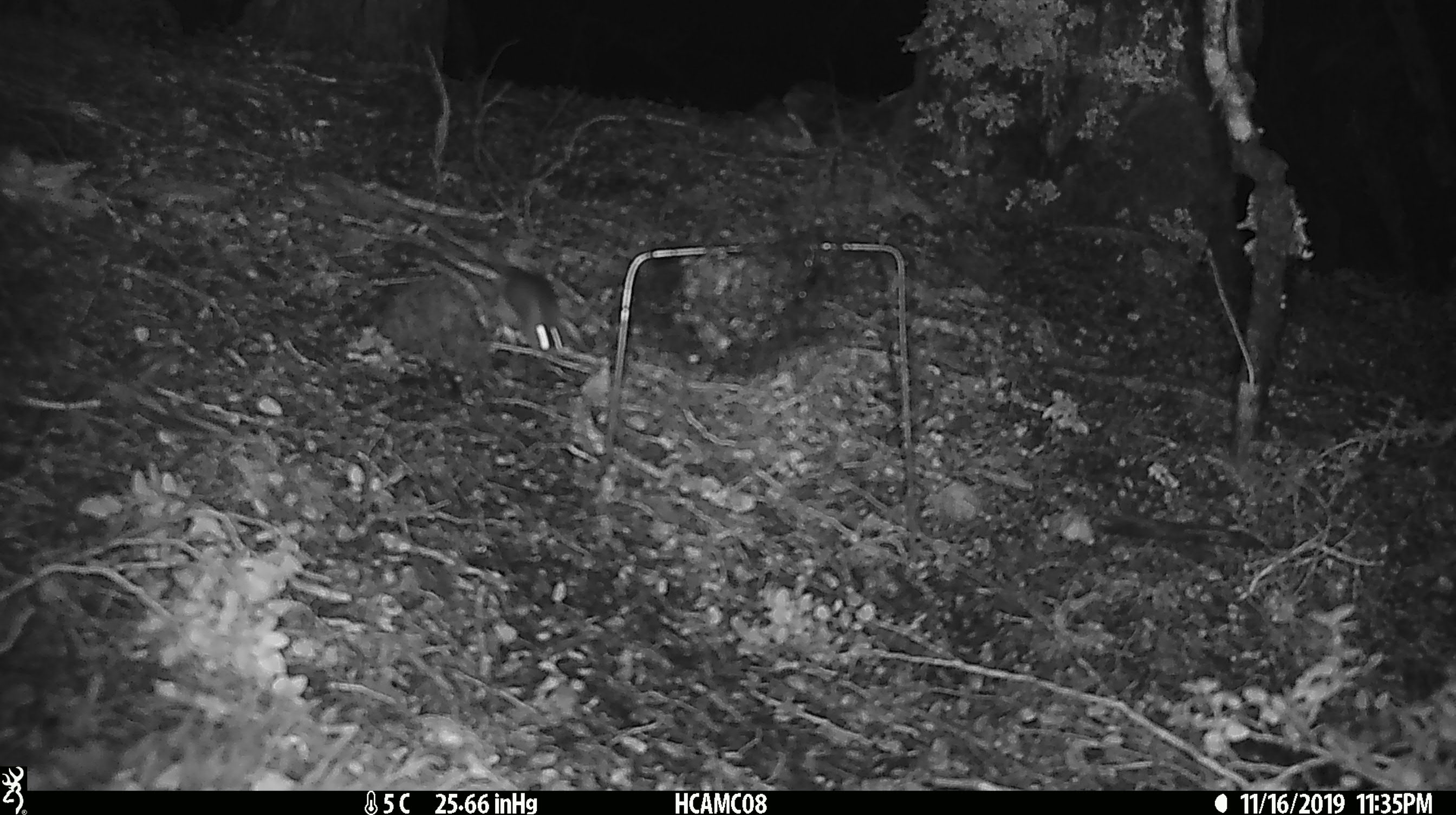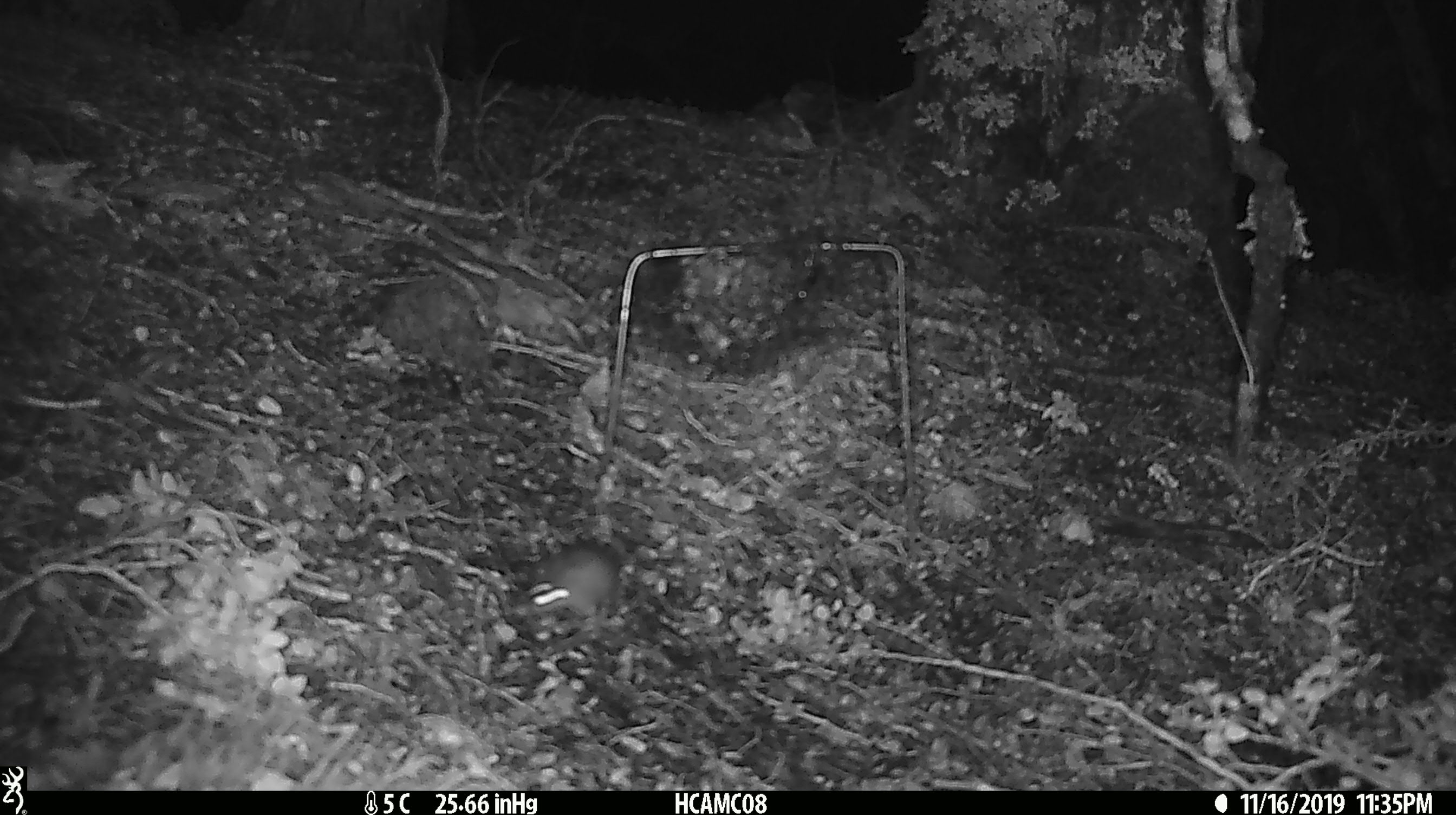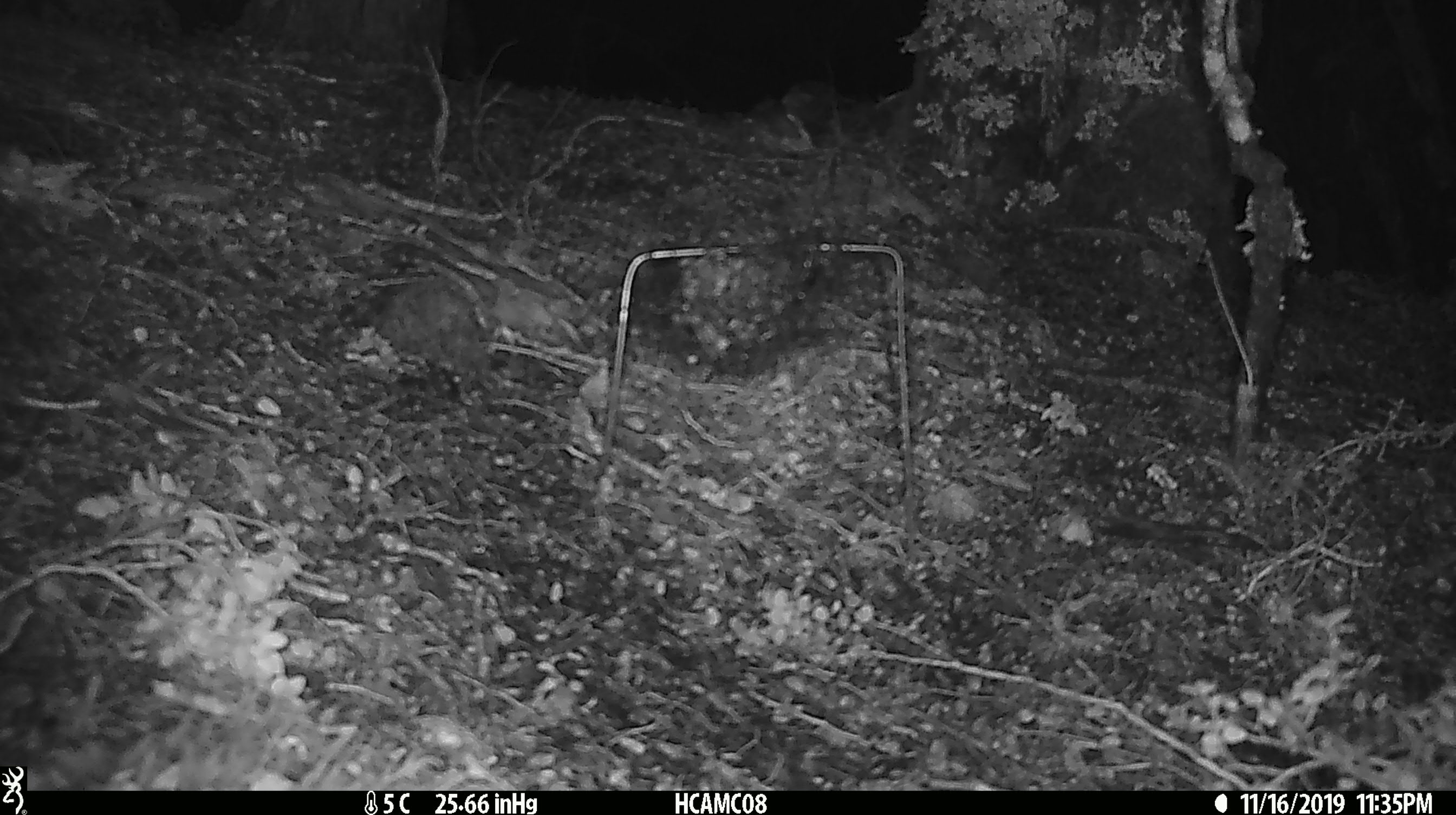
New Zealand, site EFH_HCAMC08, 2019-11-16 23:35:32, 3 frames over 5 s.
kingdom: Animalia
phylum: Chordata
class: Mammalia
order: Rodentia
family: Muridae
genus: Mus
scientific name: Mus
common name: mouse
Mouse (Mus).